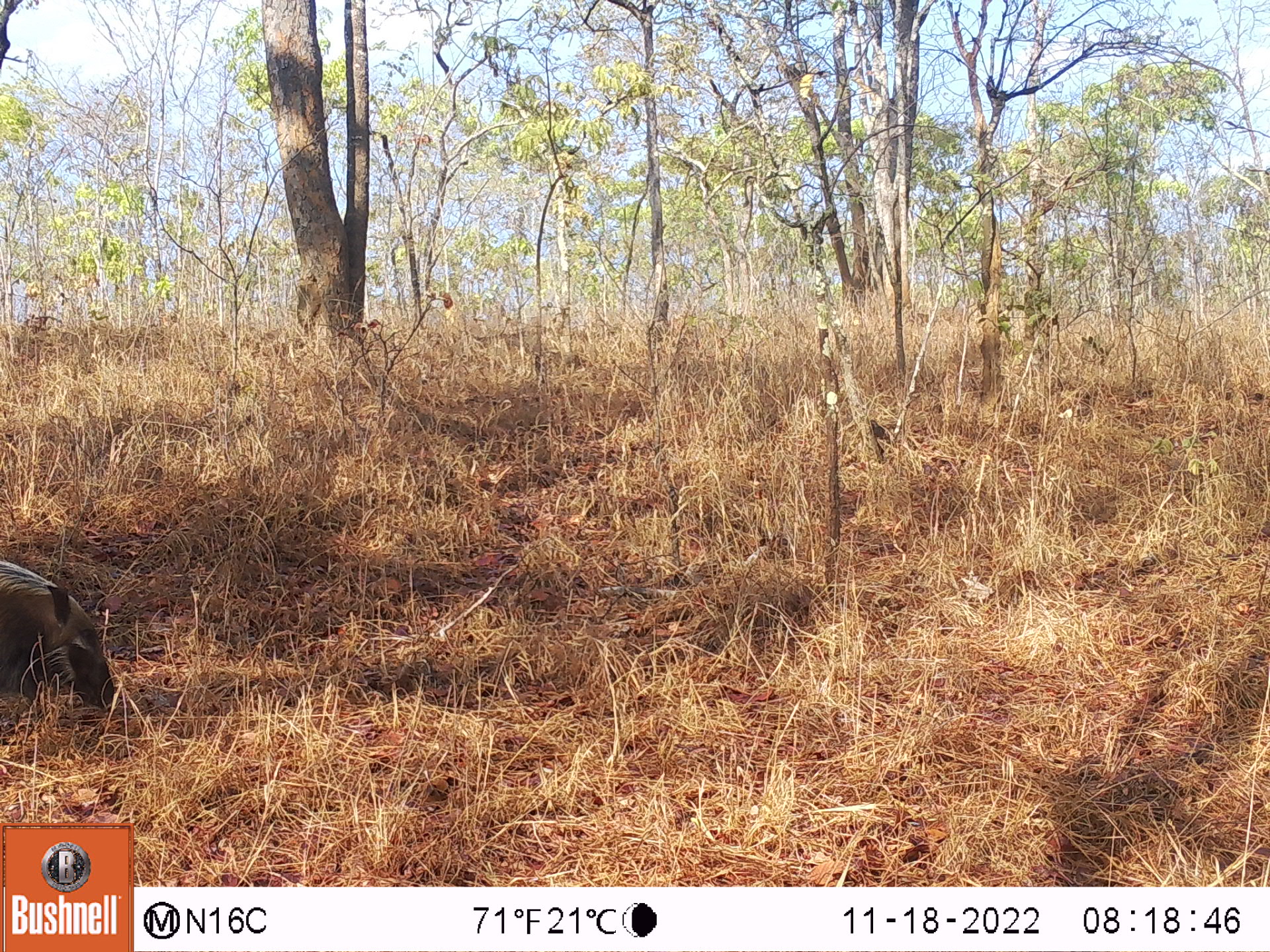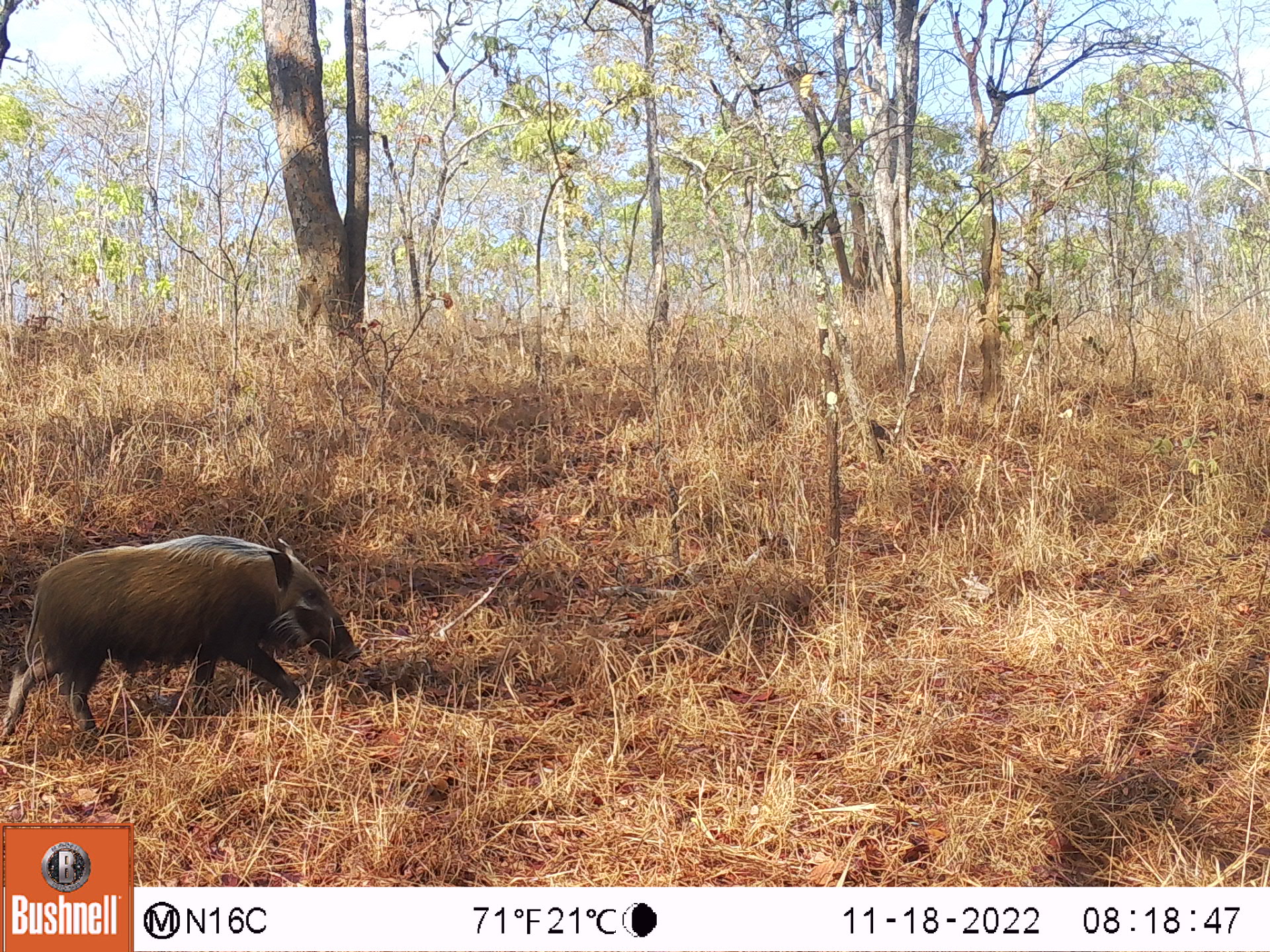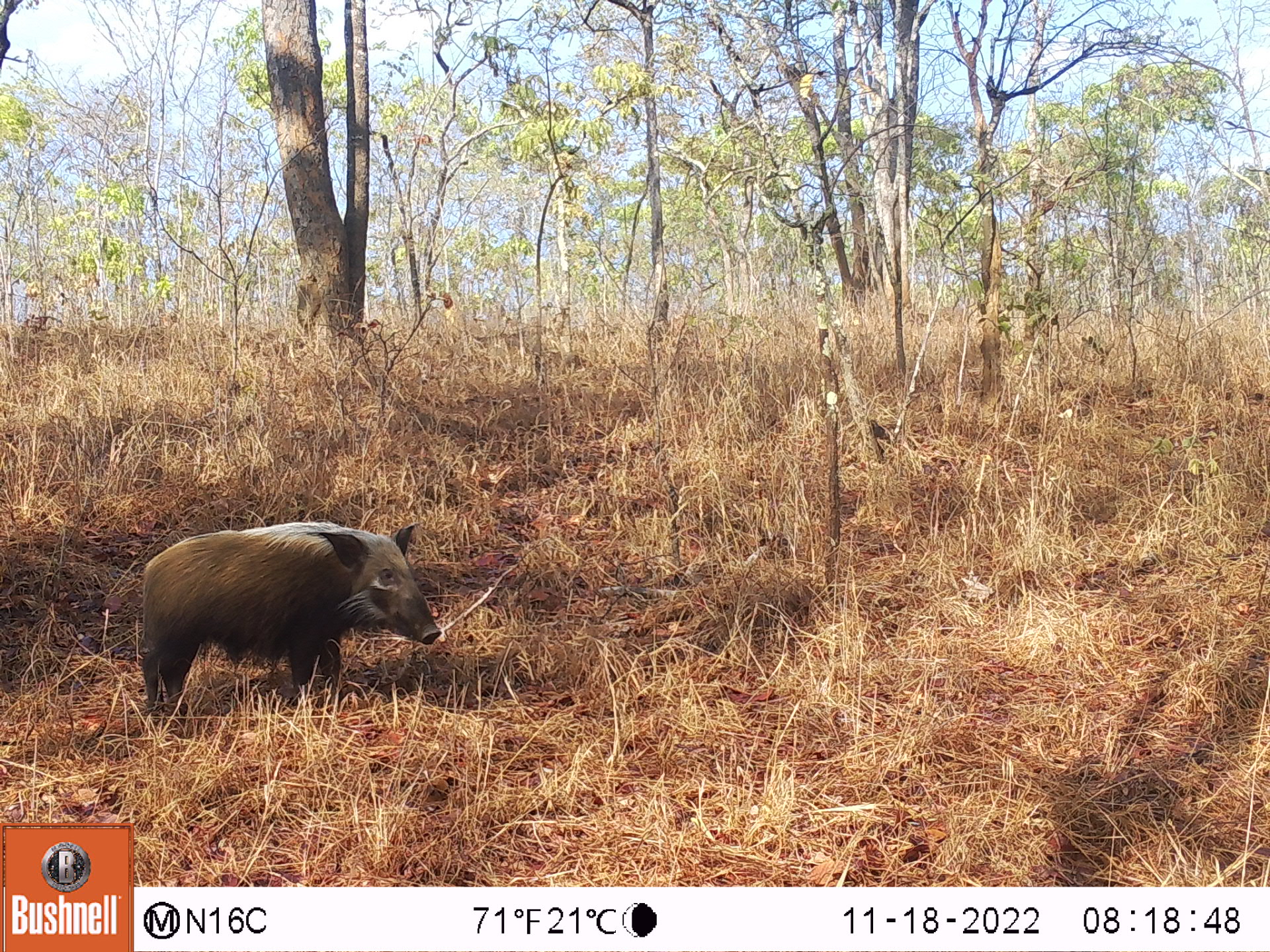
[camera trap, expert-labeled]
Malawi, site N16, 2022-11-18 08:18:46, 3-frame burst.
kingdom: Animalia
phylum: Chordata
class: Mammalia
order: Artiodactyla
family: Suidae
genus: Potamochoerus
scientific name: Potamochoerus larvatus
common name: bushpig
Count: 1.